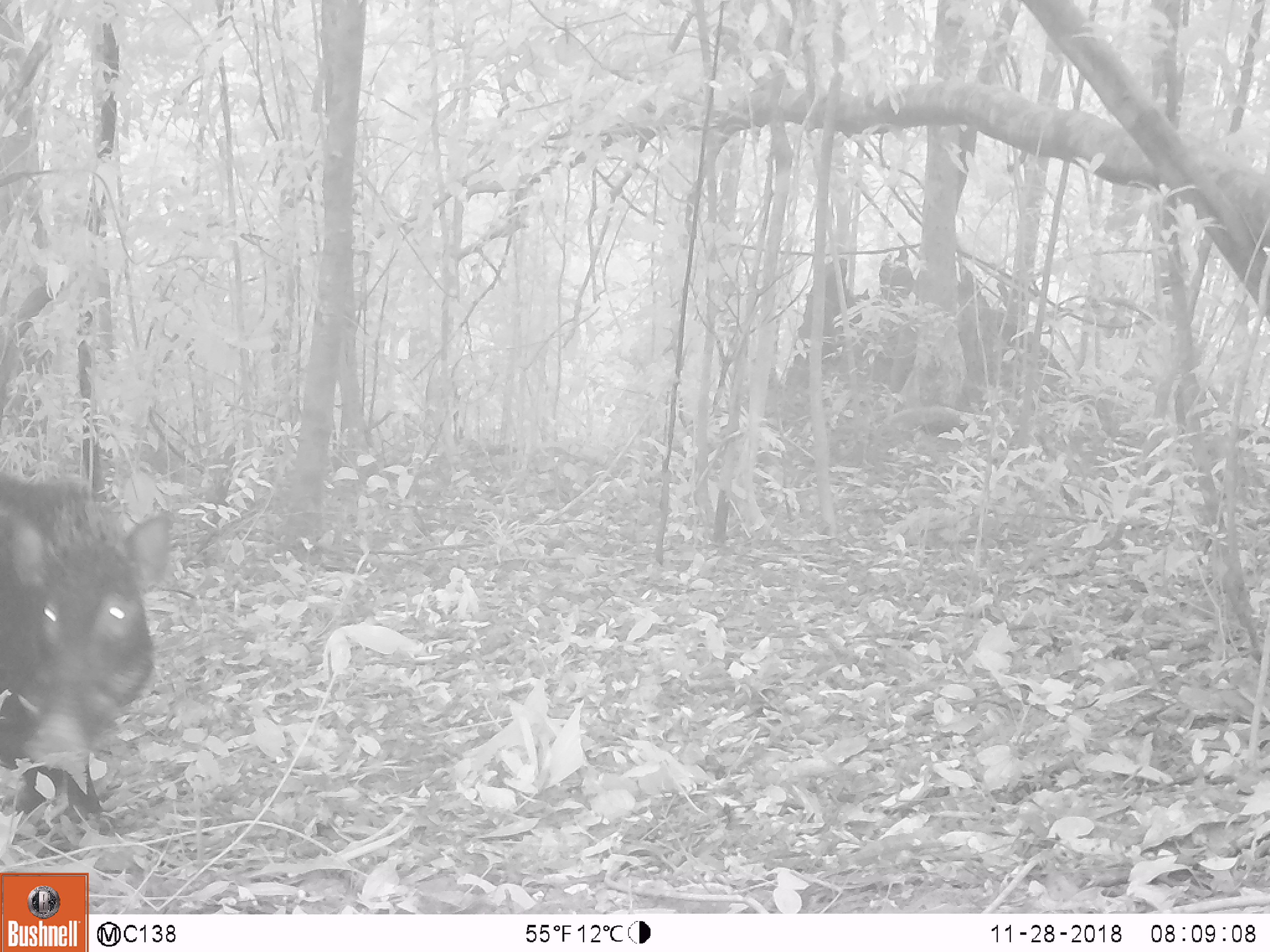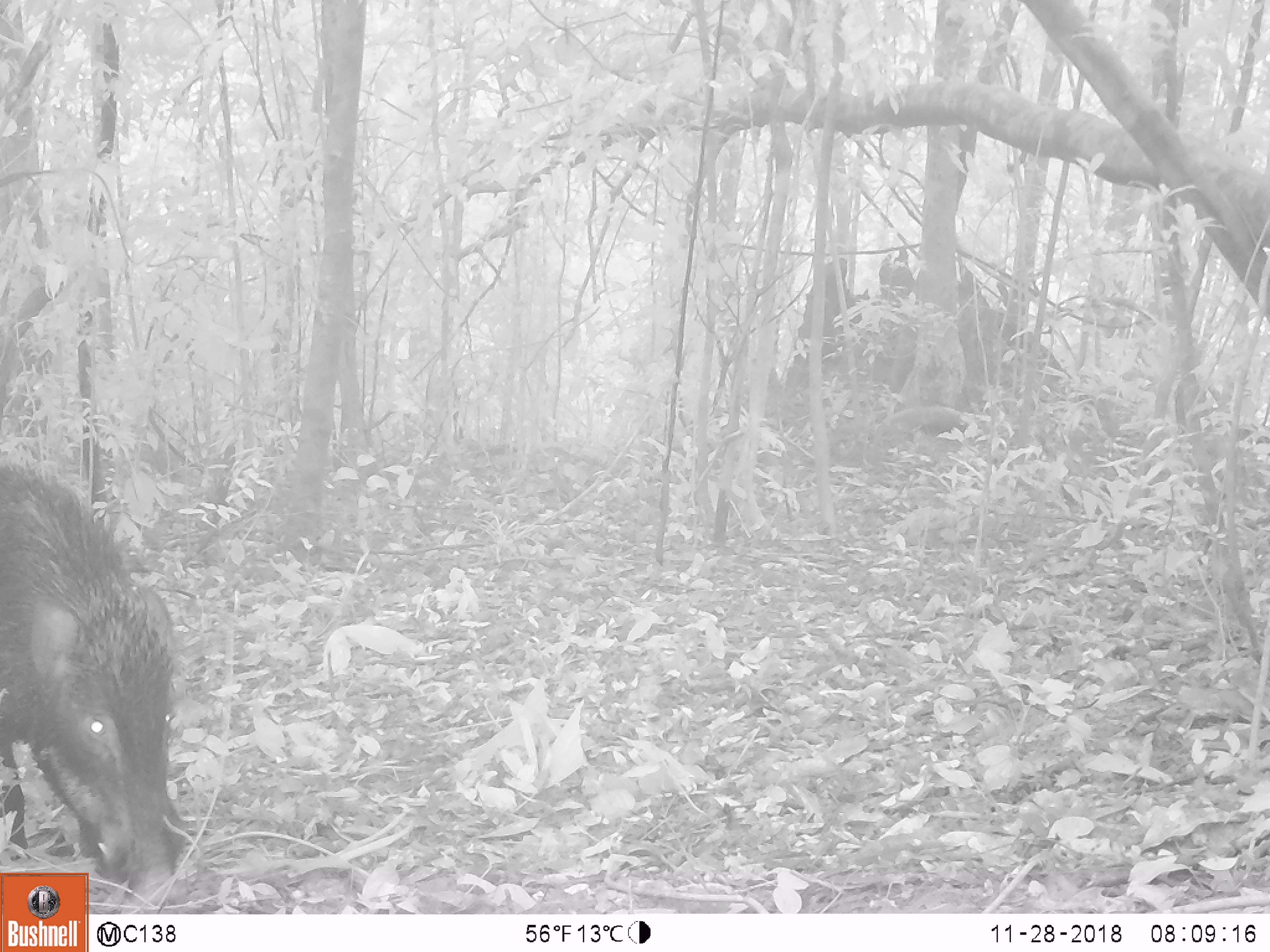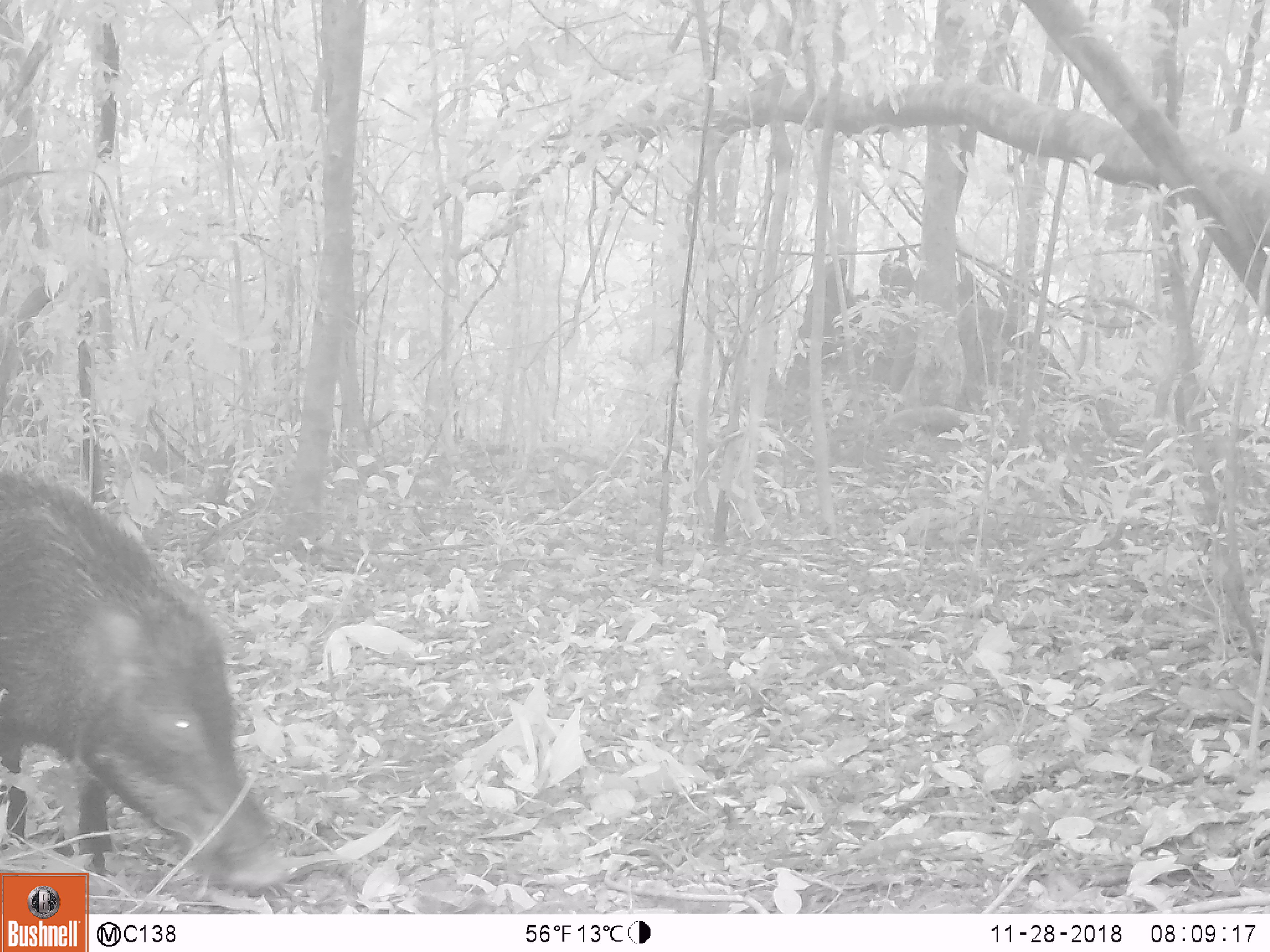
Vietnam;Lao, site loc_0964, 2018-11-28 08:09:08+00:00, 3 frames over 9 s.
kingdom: Animalia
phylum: Chordata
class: Mammalia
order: Artiodactyla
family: Suidae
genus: Sus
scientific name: Sus scrofa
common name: eurasian wild pig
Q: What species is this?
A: Eurasian wild pig (Sus scrofa).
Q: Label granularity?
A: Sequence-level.